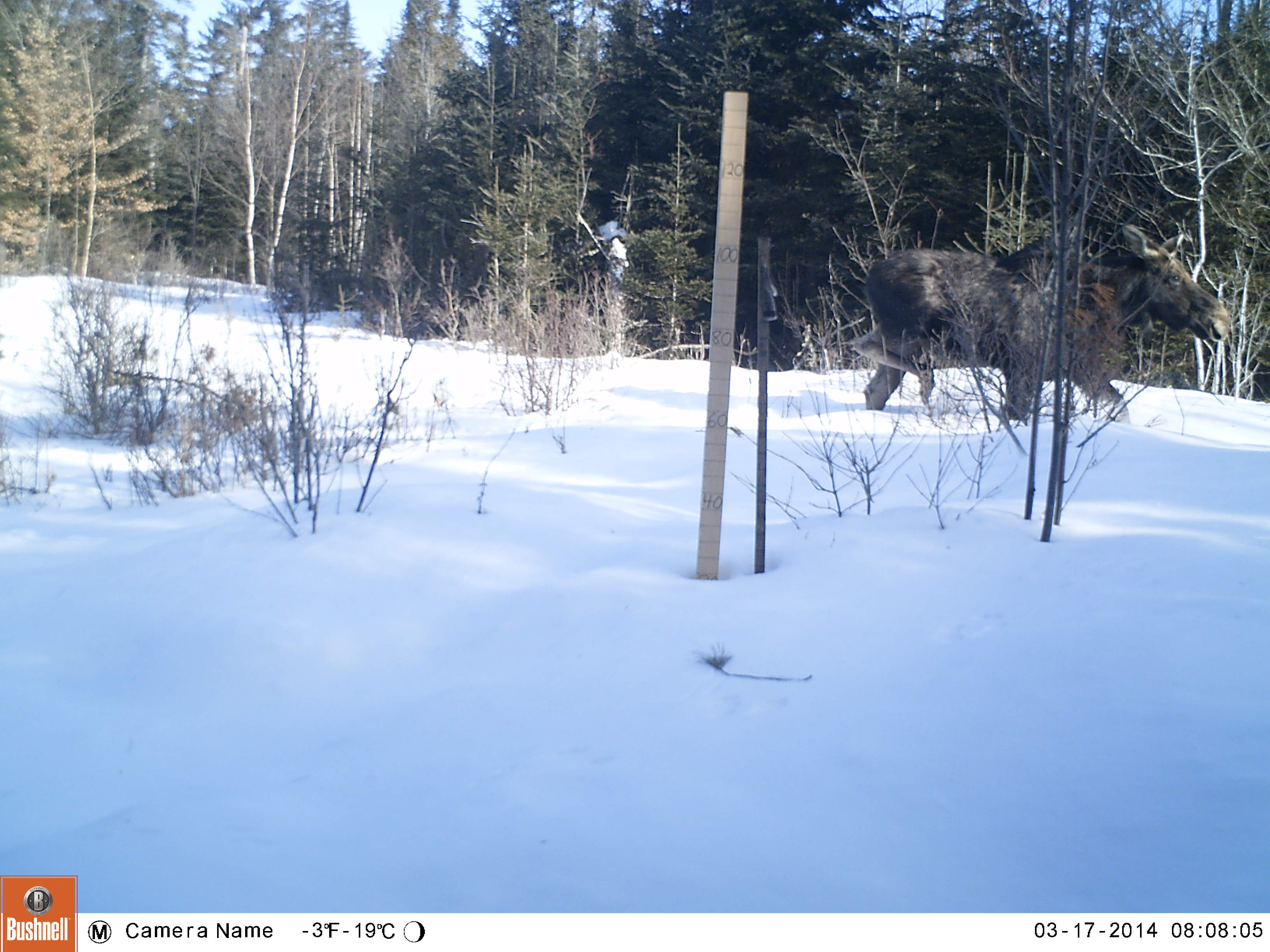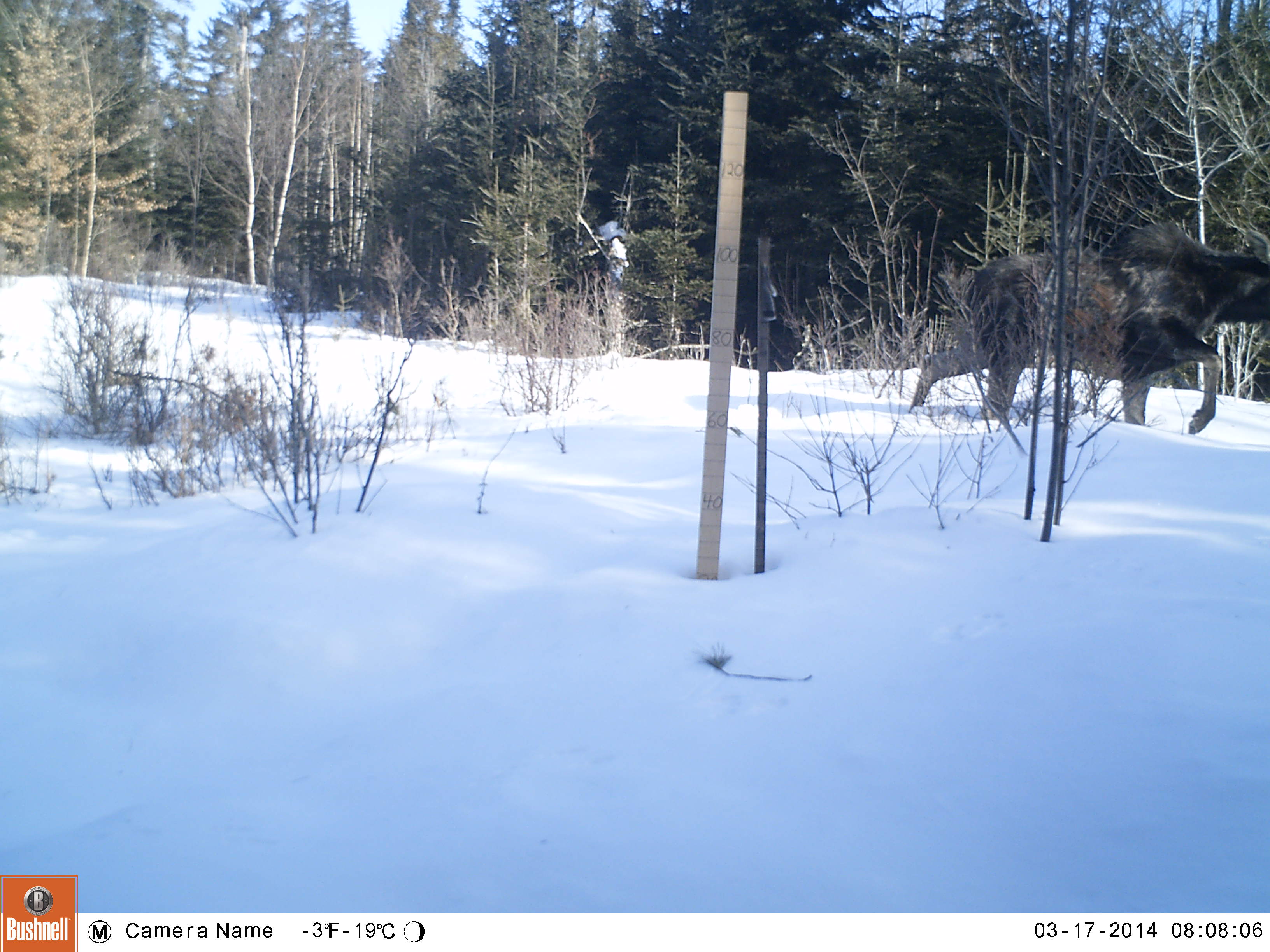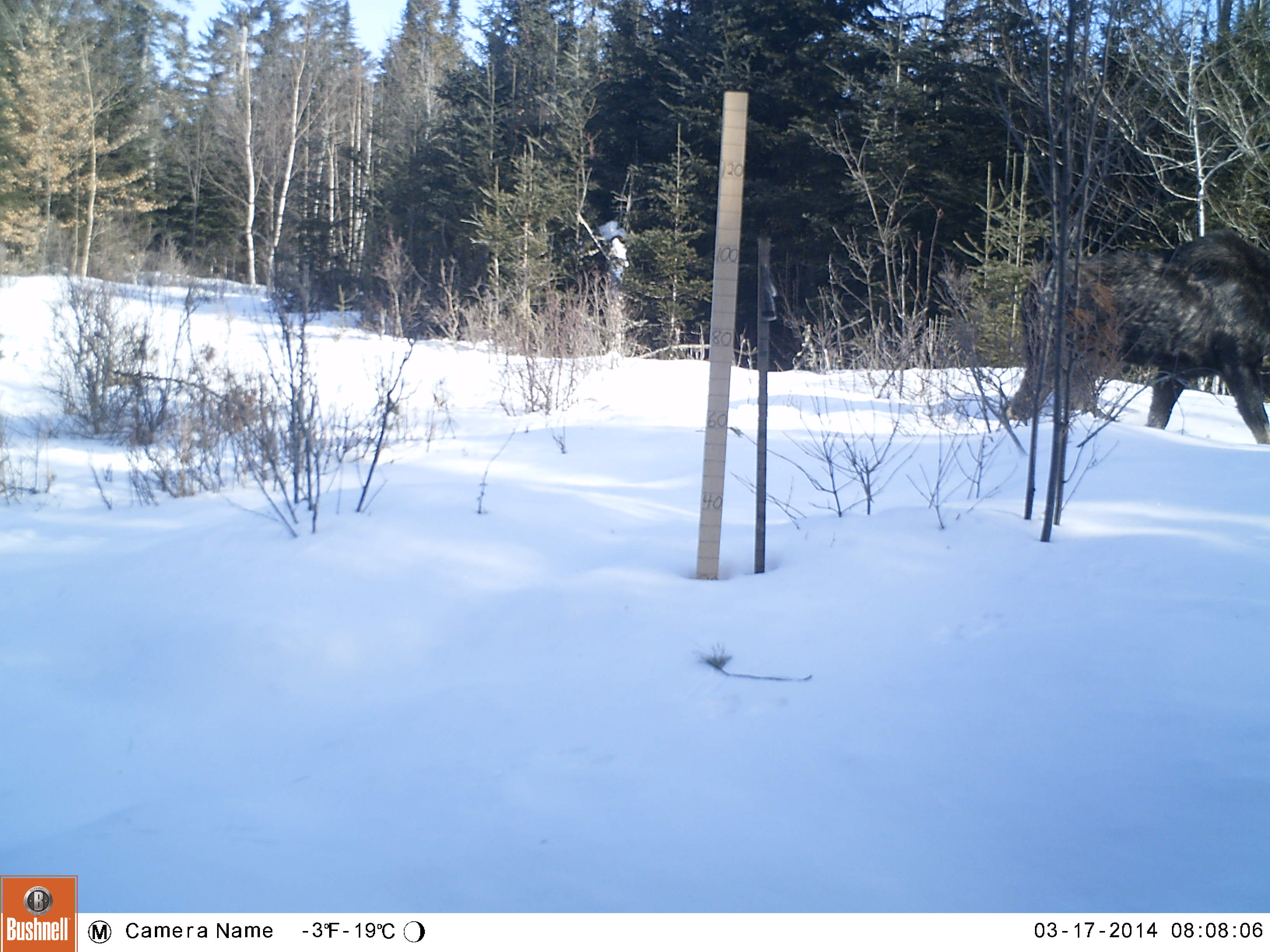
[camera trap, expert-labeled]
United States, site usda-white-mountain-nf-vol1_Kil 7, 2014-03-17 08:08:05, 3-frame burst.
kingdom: Animalia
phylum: Chordata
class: Mammalia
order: Artiodactyla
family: Cervidae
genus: Alces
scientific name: Alces alces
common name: moose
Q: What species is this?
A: Moose (Alces alces).